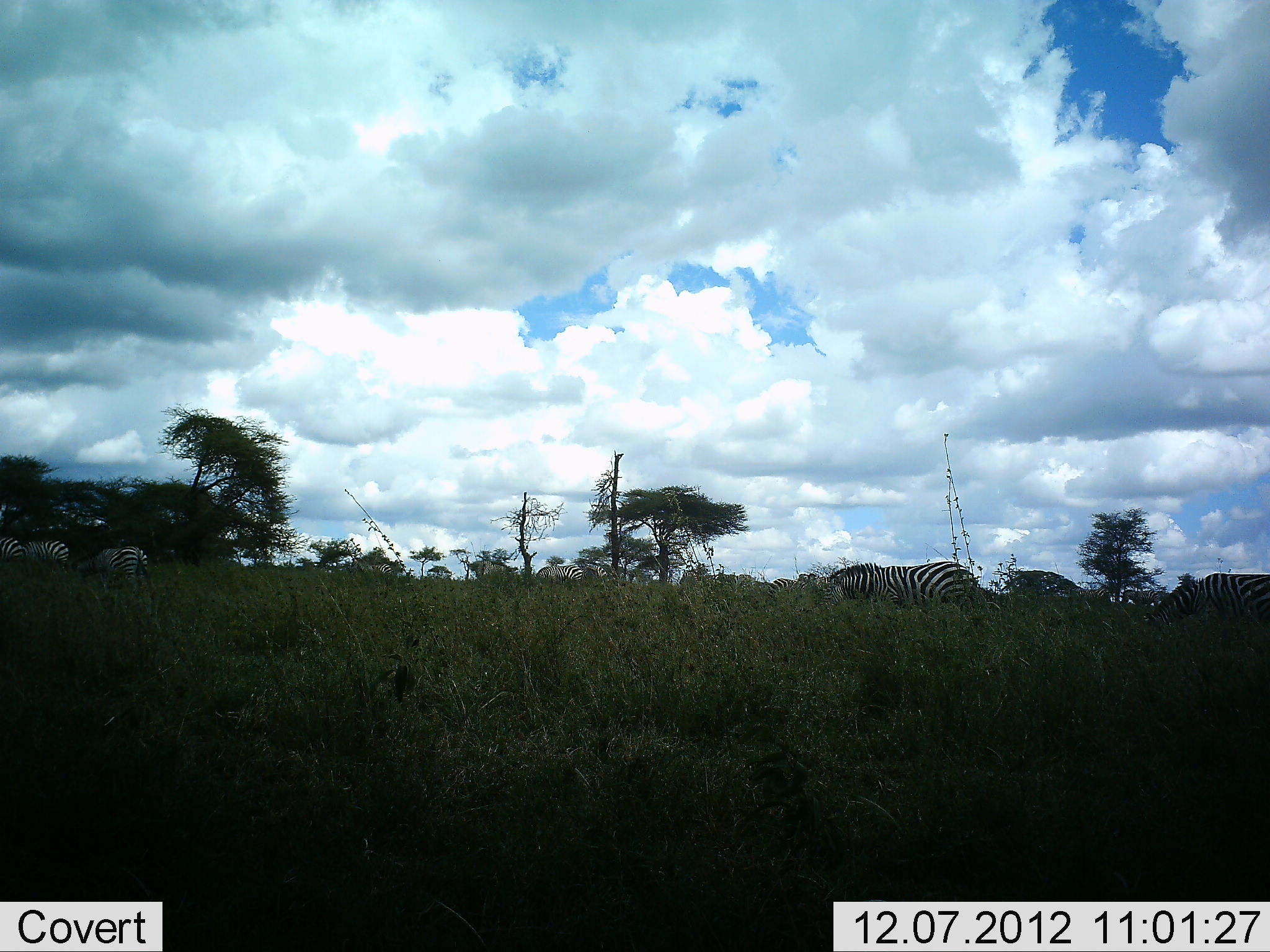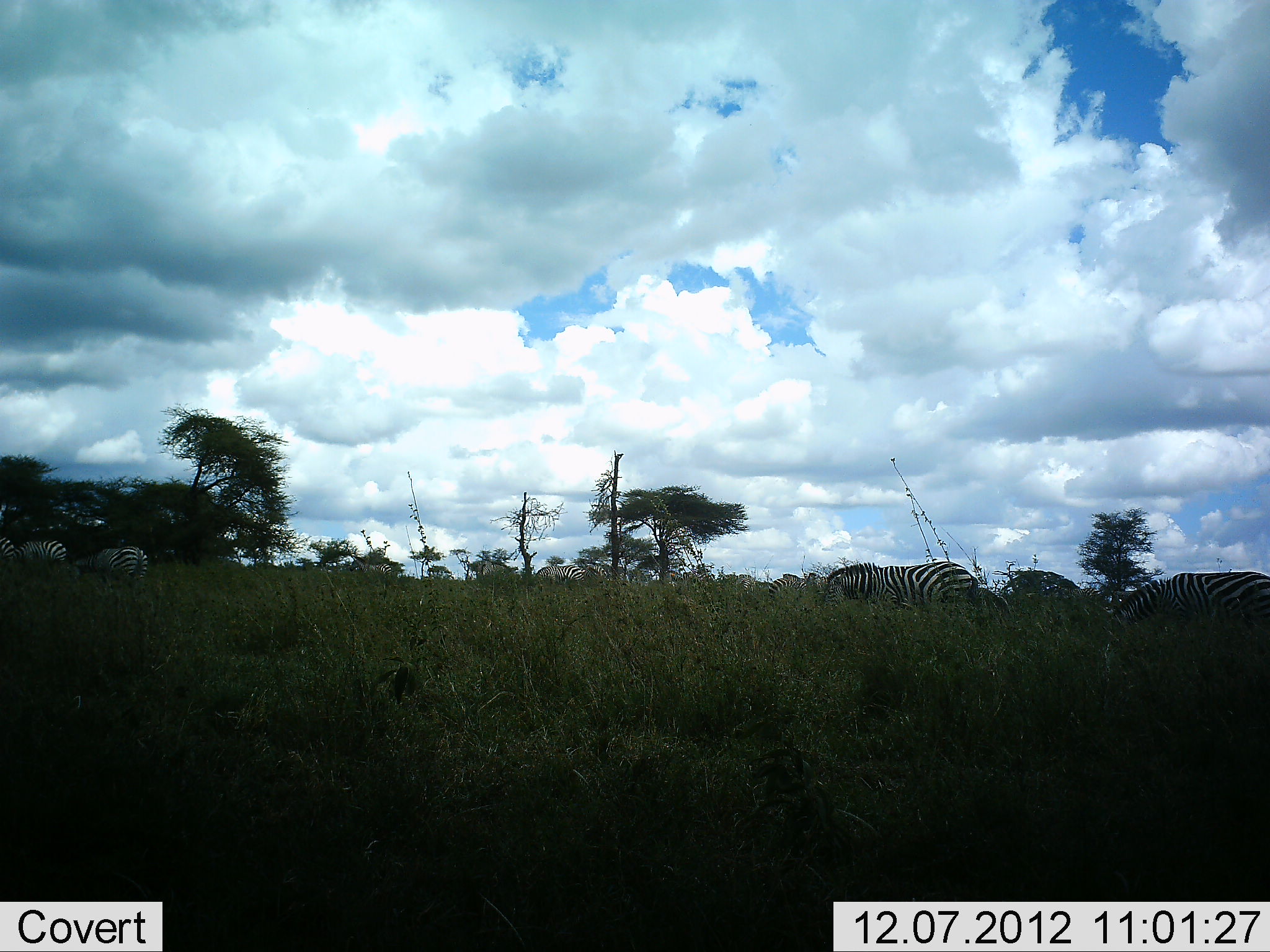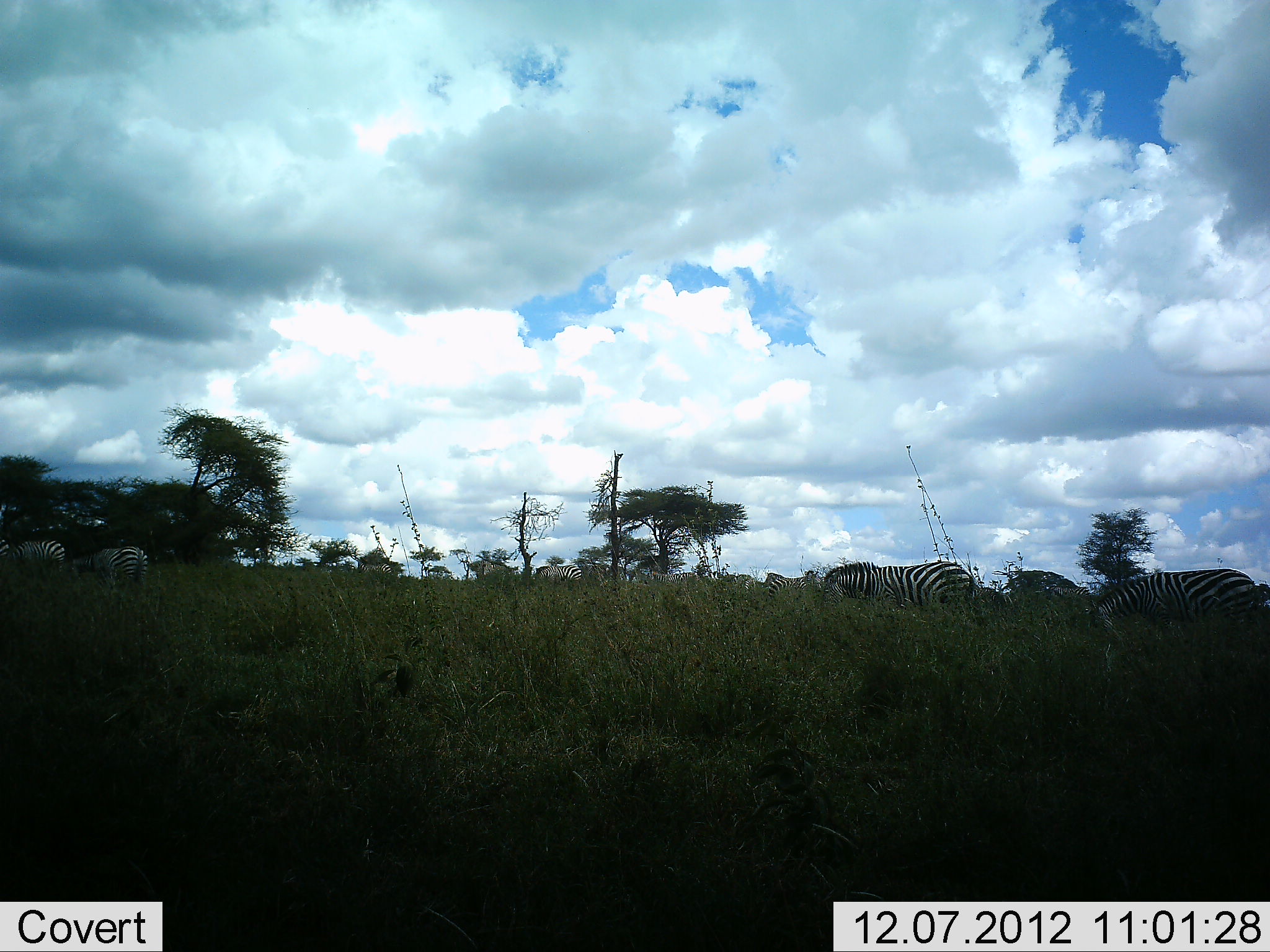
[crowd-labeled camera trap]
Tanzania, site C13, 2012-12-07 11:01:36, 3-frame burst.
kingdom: Animalia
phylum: Chordata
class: Mammalia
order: Perissodactyla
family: Equidae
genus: Equus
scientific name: Equus quagga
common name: plains zebra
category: zebra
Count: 6.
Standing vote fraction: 30%.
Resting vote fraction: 10%.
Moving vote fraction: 40%.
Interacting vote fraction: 0%.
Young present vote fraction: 0%.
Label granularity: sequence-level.